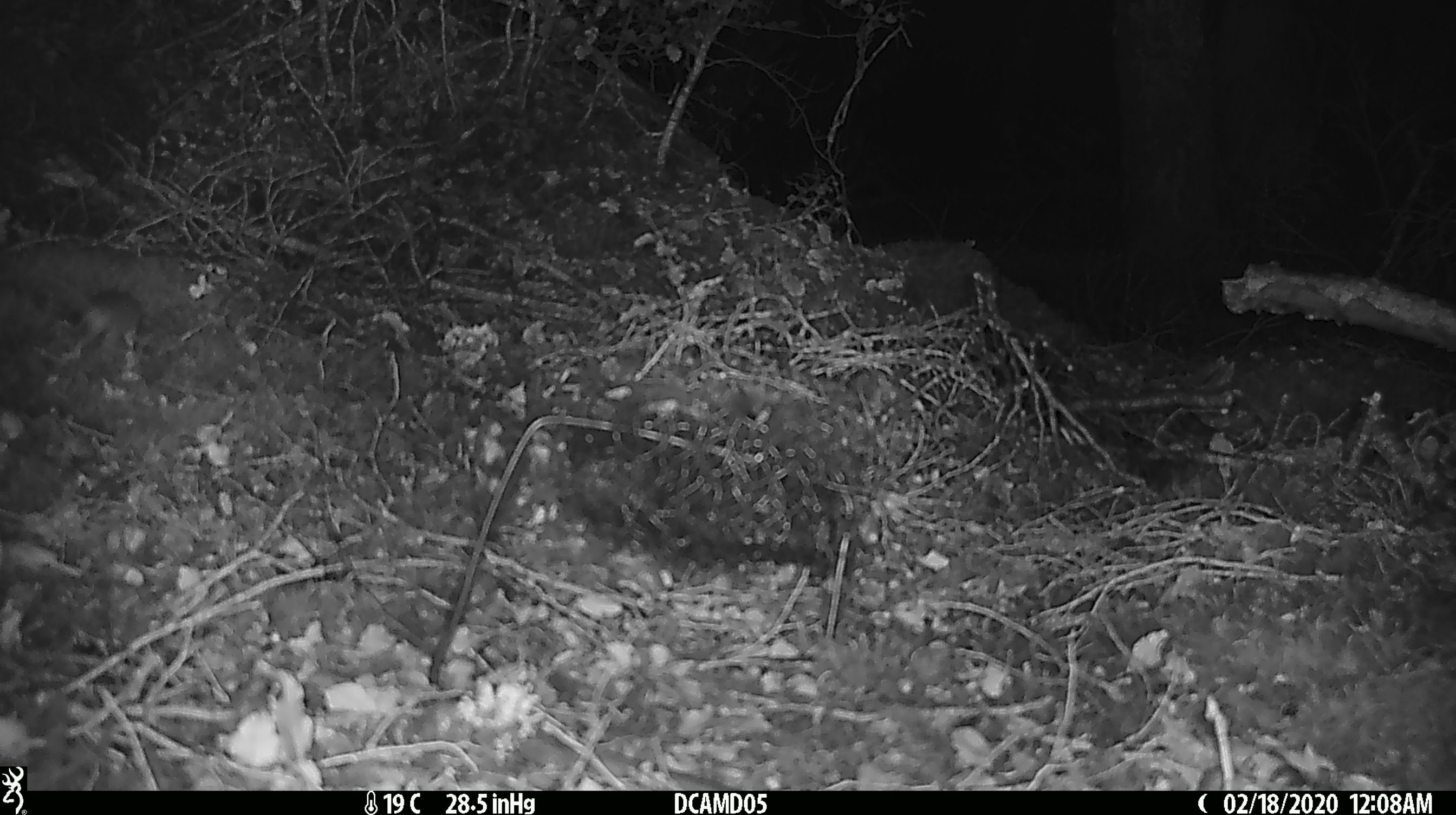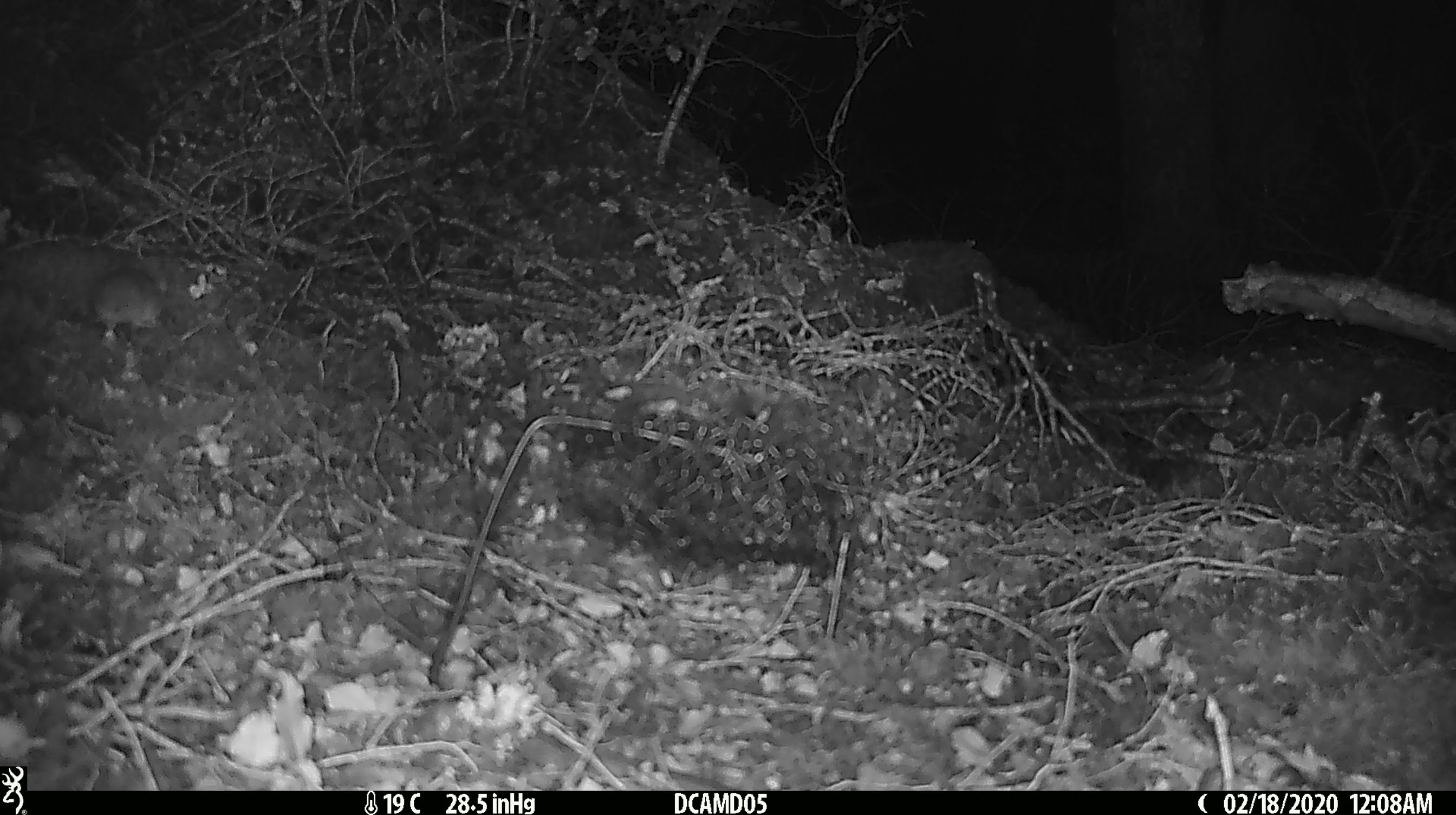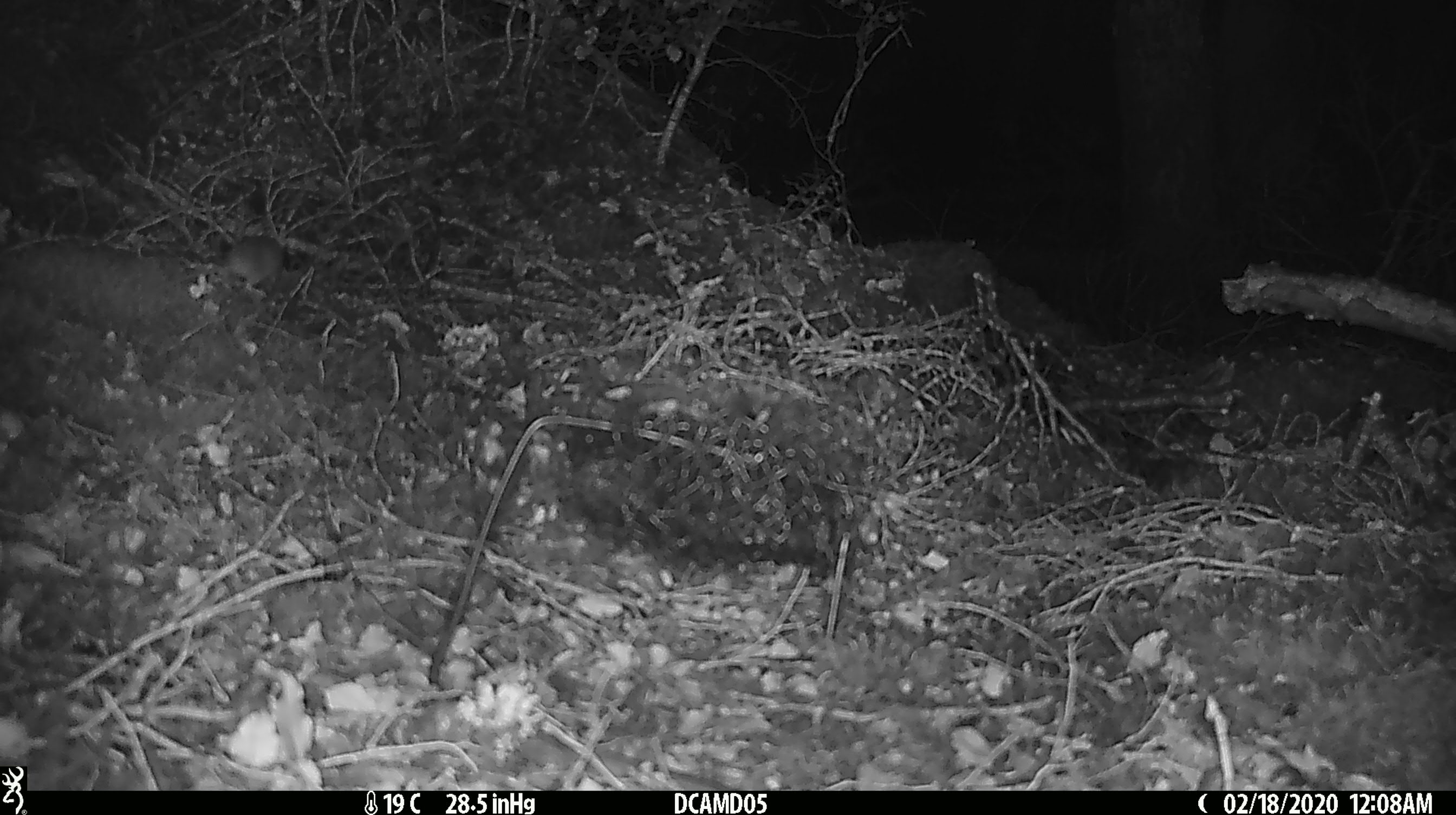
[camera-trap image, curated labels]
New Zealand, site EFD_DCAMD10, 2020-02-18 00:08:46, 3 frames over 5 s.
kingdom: Animalia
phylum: Chordata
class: Mammalia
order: Rodentia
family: Muridae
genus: Mus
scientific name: Mus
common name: mouse